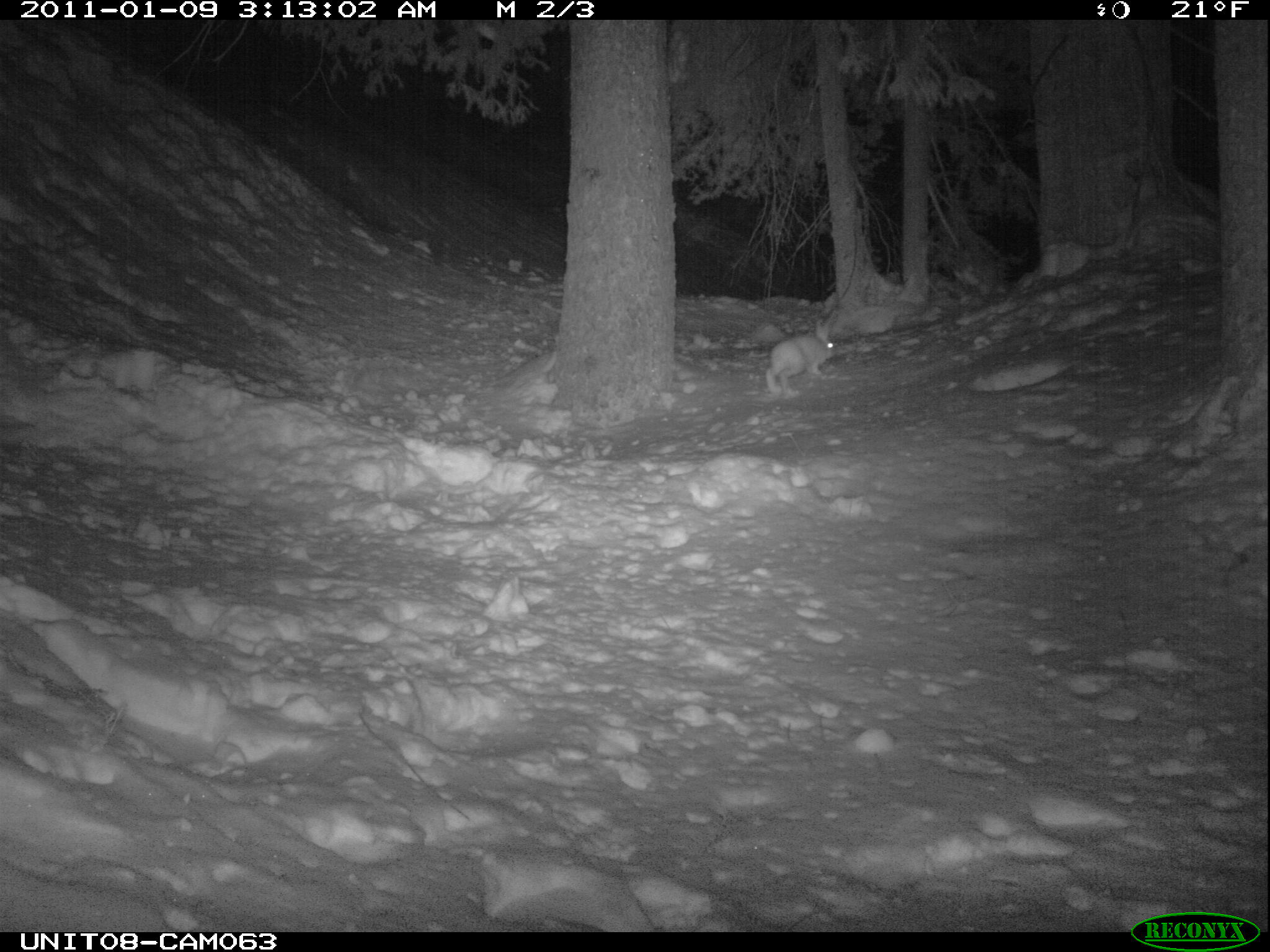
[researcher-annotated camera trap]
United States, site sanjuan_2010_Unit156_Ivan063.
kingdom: Animalia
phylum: Chordata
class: Mammalia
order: Lagomorpha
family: Leporidae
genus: Lepus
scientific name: Lepus americanus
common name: snowshoe hare